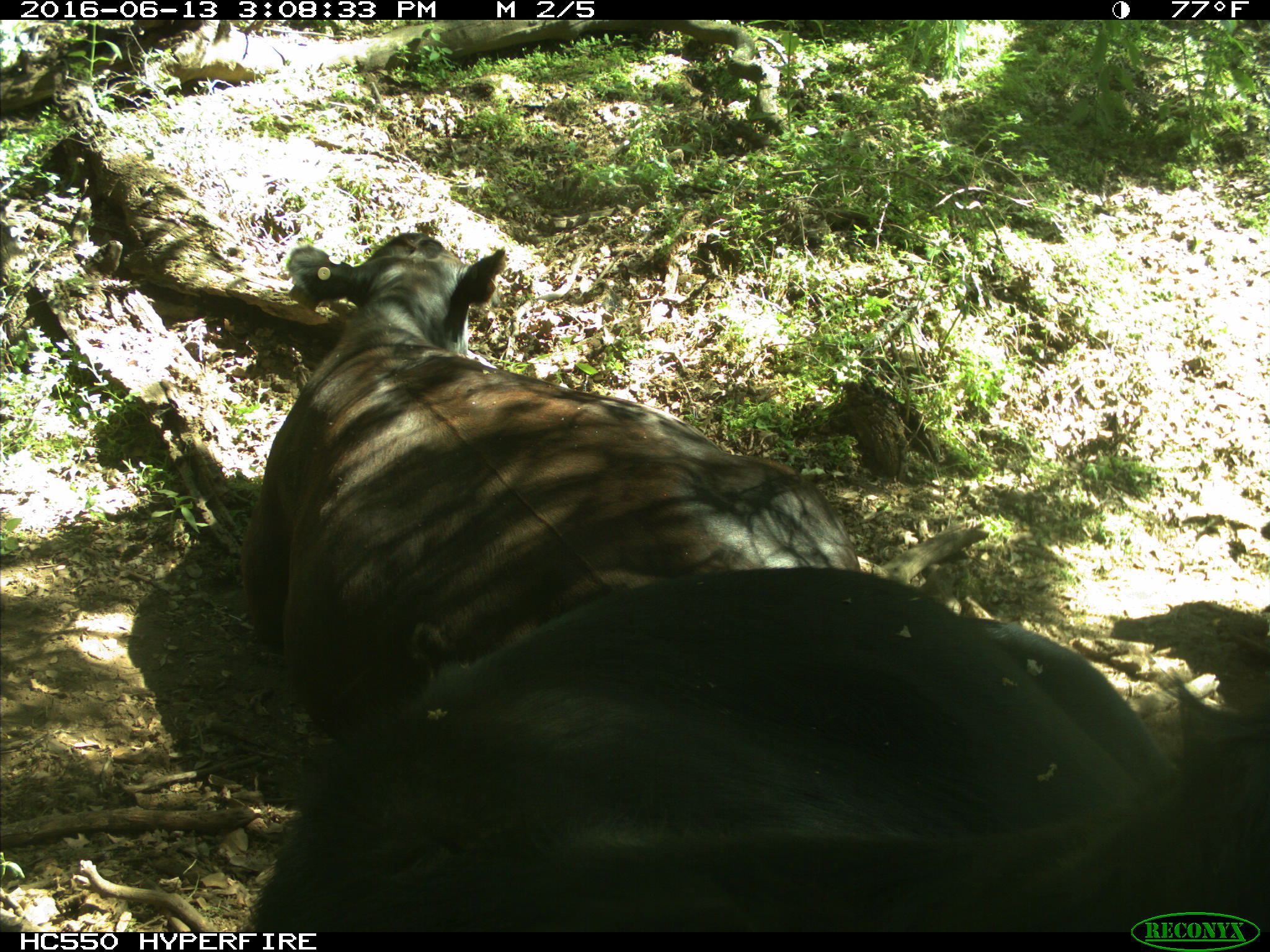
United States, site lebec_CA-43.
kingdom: Animalia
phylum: Chordata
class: Mammalia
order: Artiodactyla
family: Bovidae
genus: Bos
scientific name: Bos taurus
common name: domestic cow